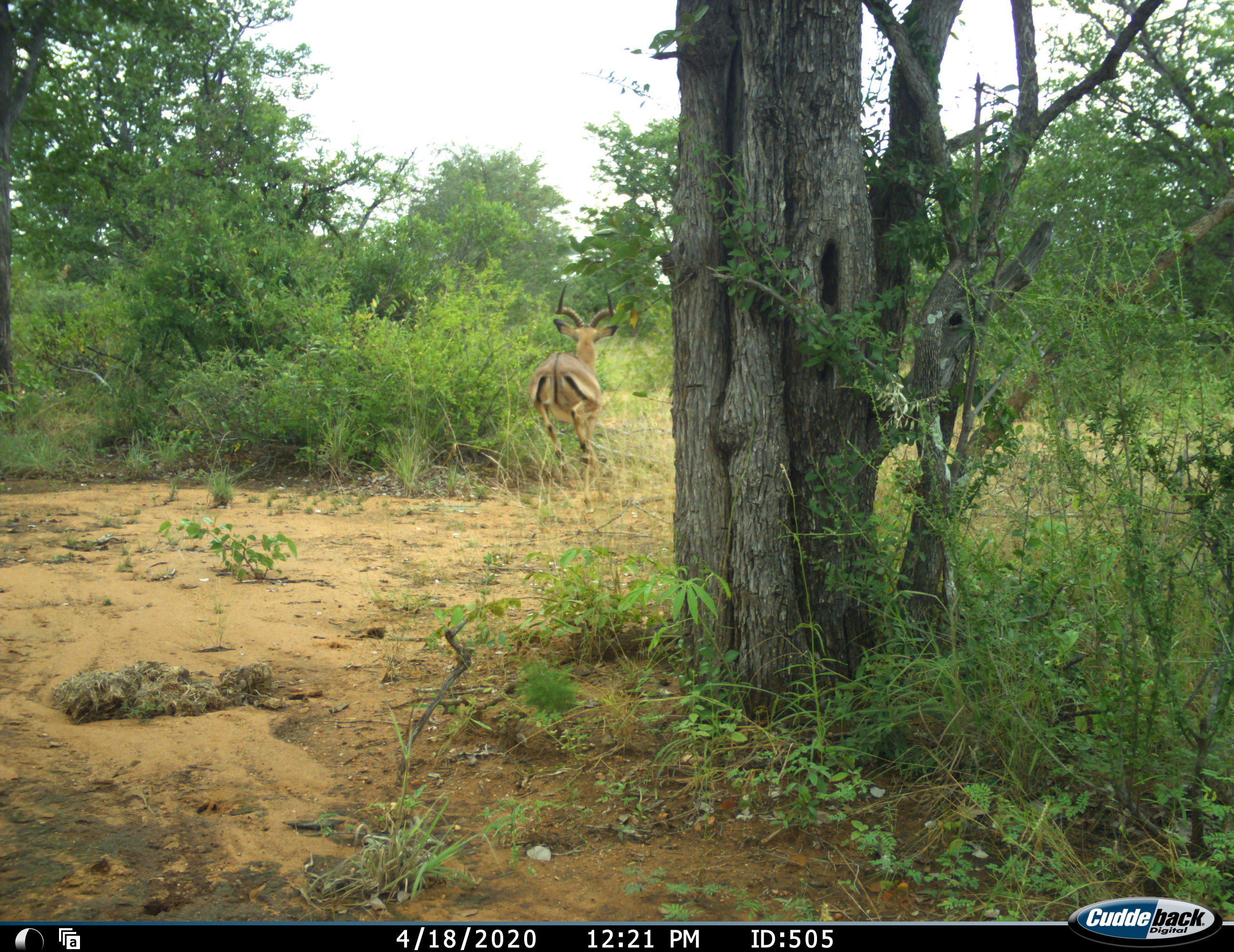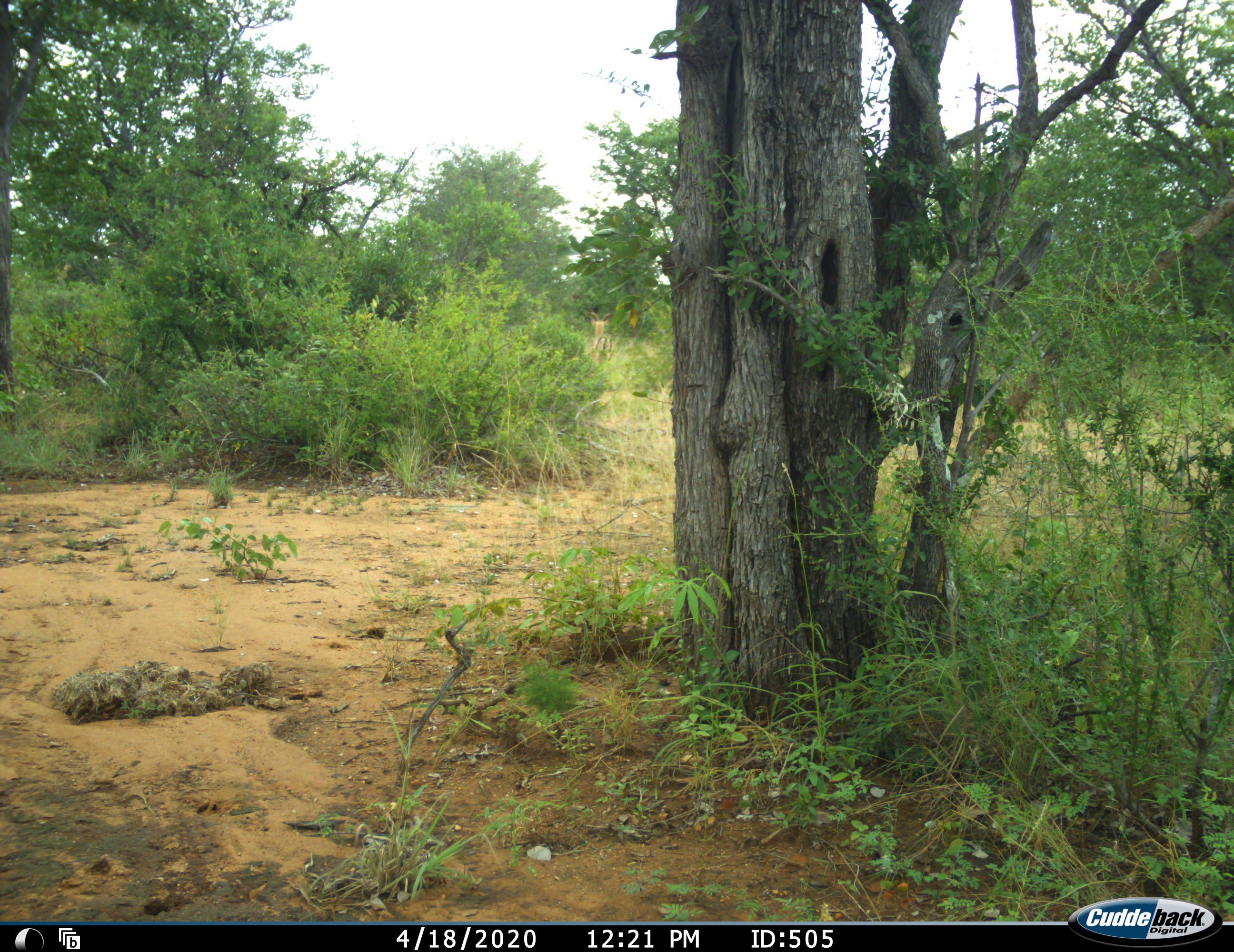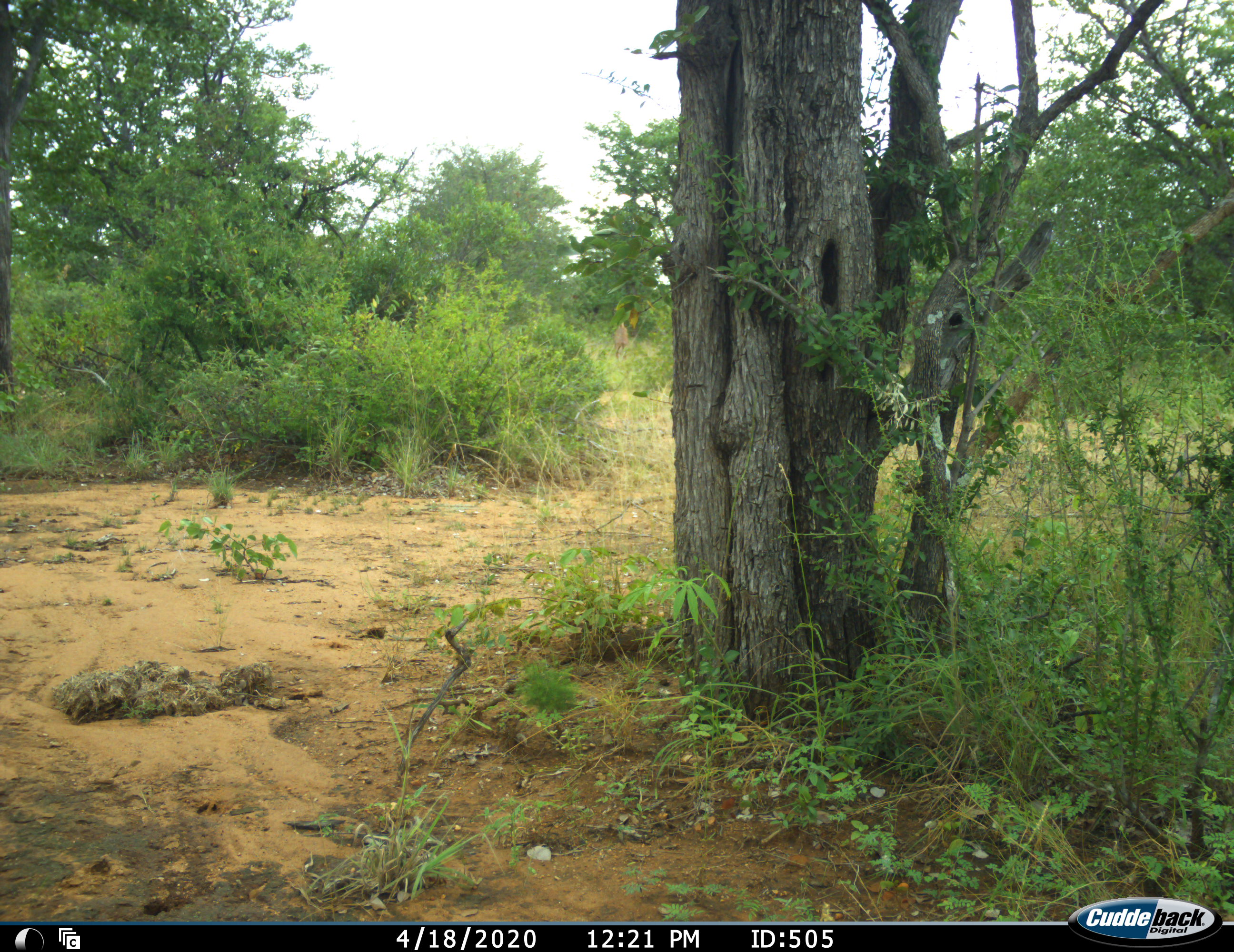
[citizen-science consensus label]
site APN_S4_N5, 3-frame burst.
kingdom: Animalia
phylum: Chordata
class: Mammalia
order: Artiodactyla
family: Bovidae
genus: Aepyceros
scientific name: Aepyceros melampus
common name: impala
Impala (Aepyceros melampus), count 1. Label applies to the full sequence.